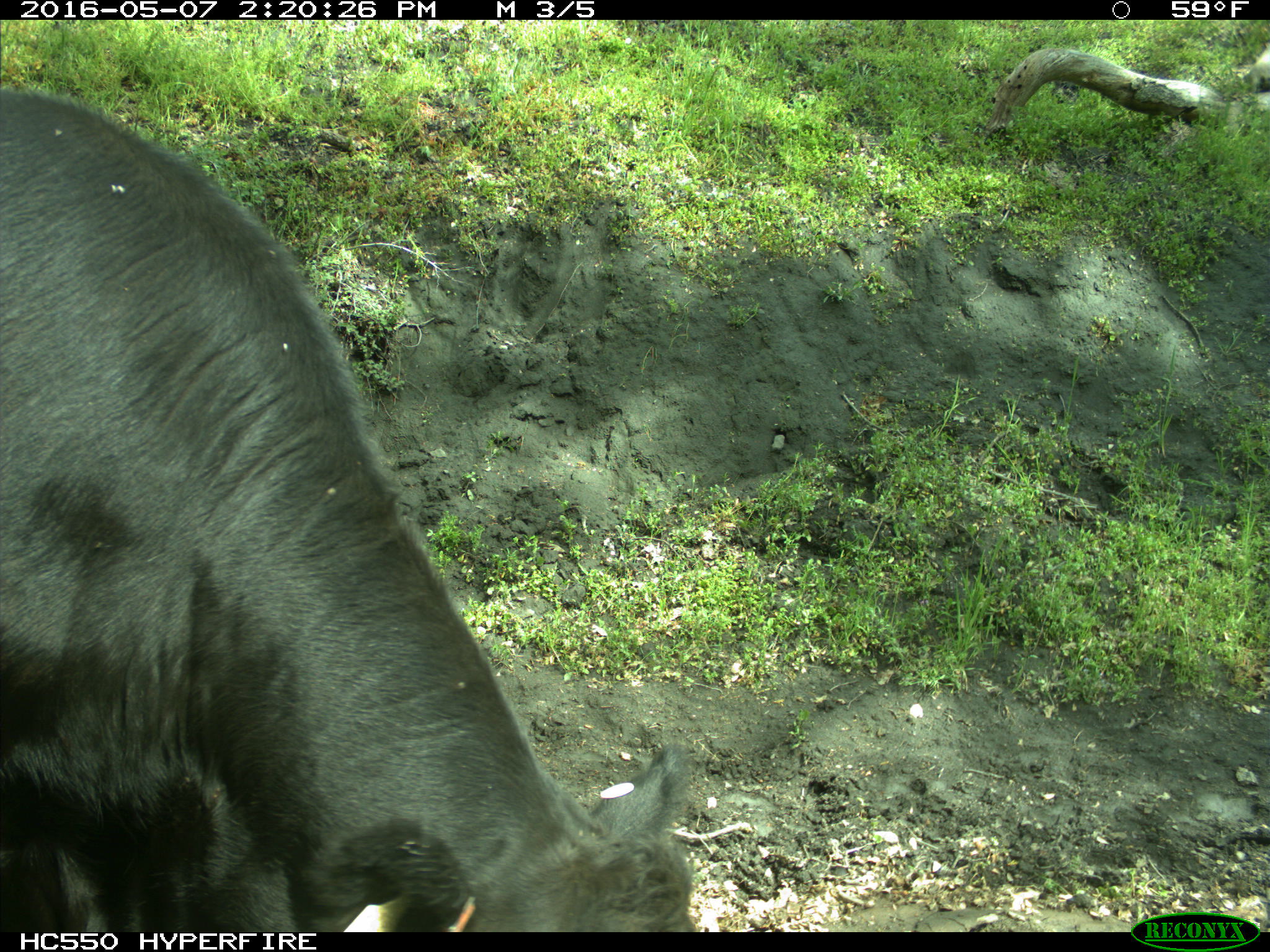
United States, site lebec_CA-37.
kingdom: Animalia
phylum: Chordata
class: Mammalia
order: Artiodactyla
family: Bovidae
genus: Bos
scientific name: Bos taurus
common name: domestic cow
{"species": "Bos taurus (domestic cow)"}